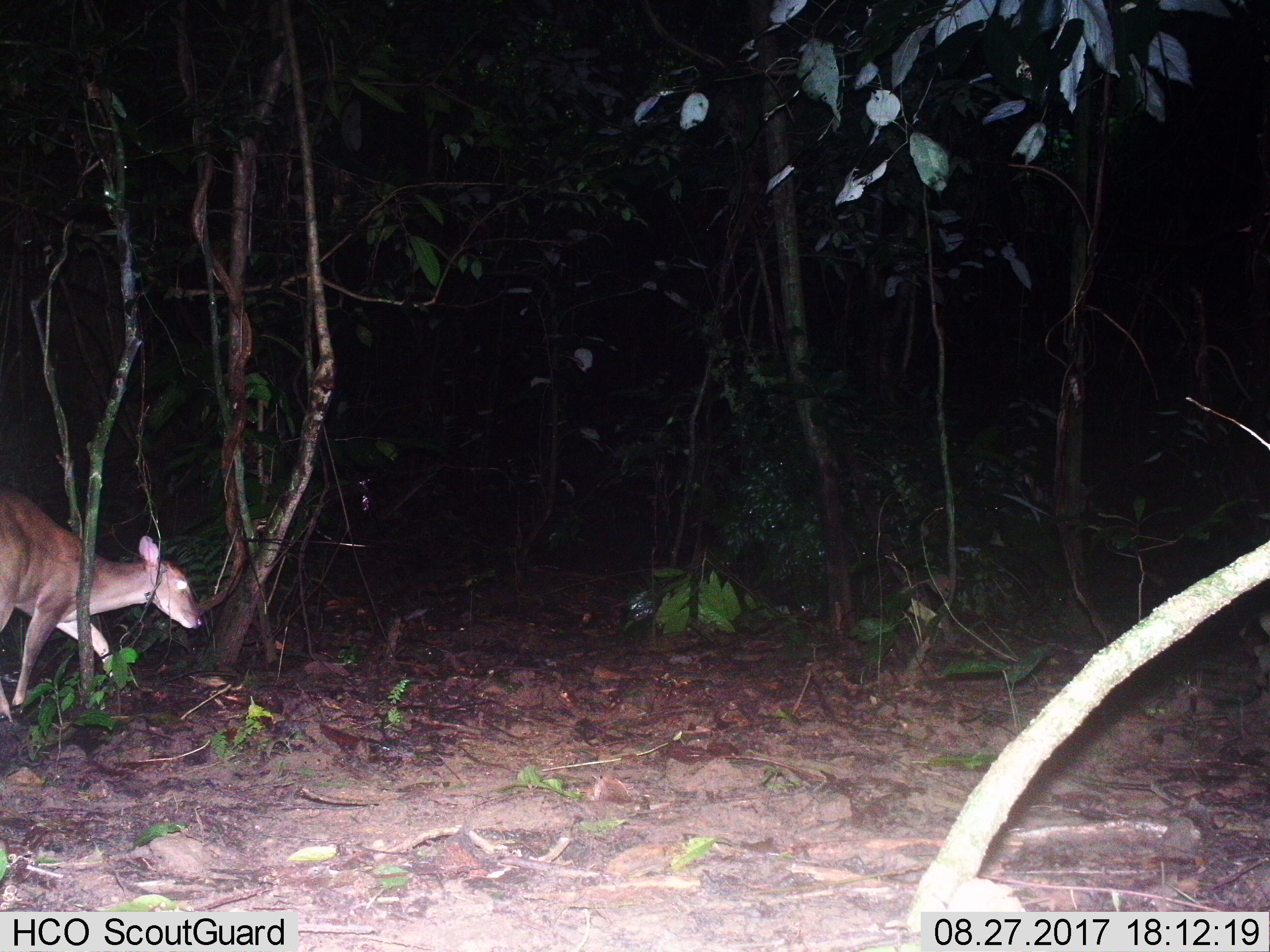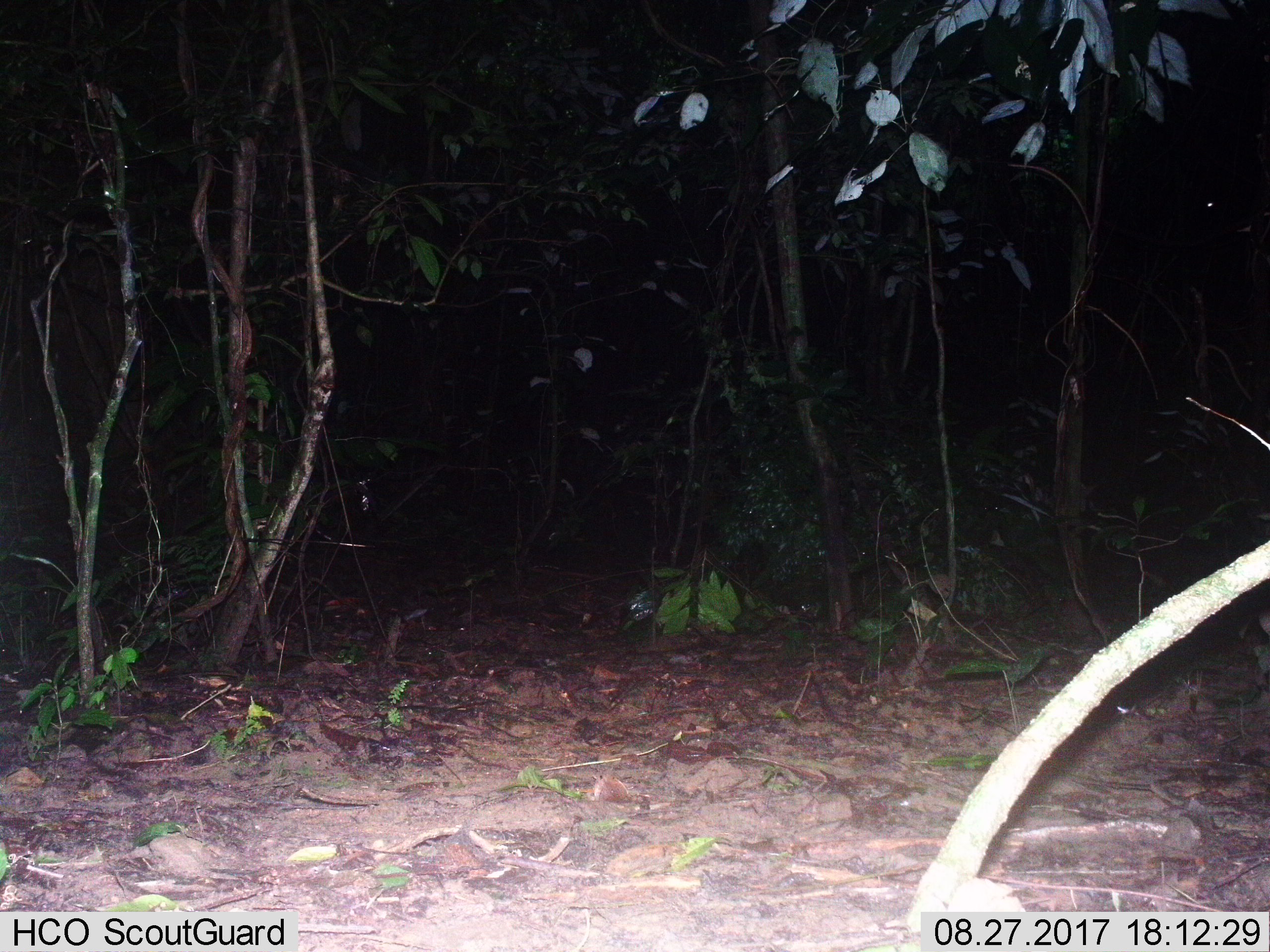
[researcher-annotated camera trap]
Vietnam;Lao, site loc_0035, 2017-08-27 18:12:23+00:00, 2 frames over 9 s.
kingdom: Animalia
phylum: Chordata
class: Mammalia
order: Artiodactyla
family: Cervidae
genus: Muntiacus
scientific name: Muntiacus vuquangensis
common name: large-antlered muntjac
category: large antlered muntjac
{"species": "large antlered muntjac (large-antlered muntjac) (Muntiacus vuquangensis)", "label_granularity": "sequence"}